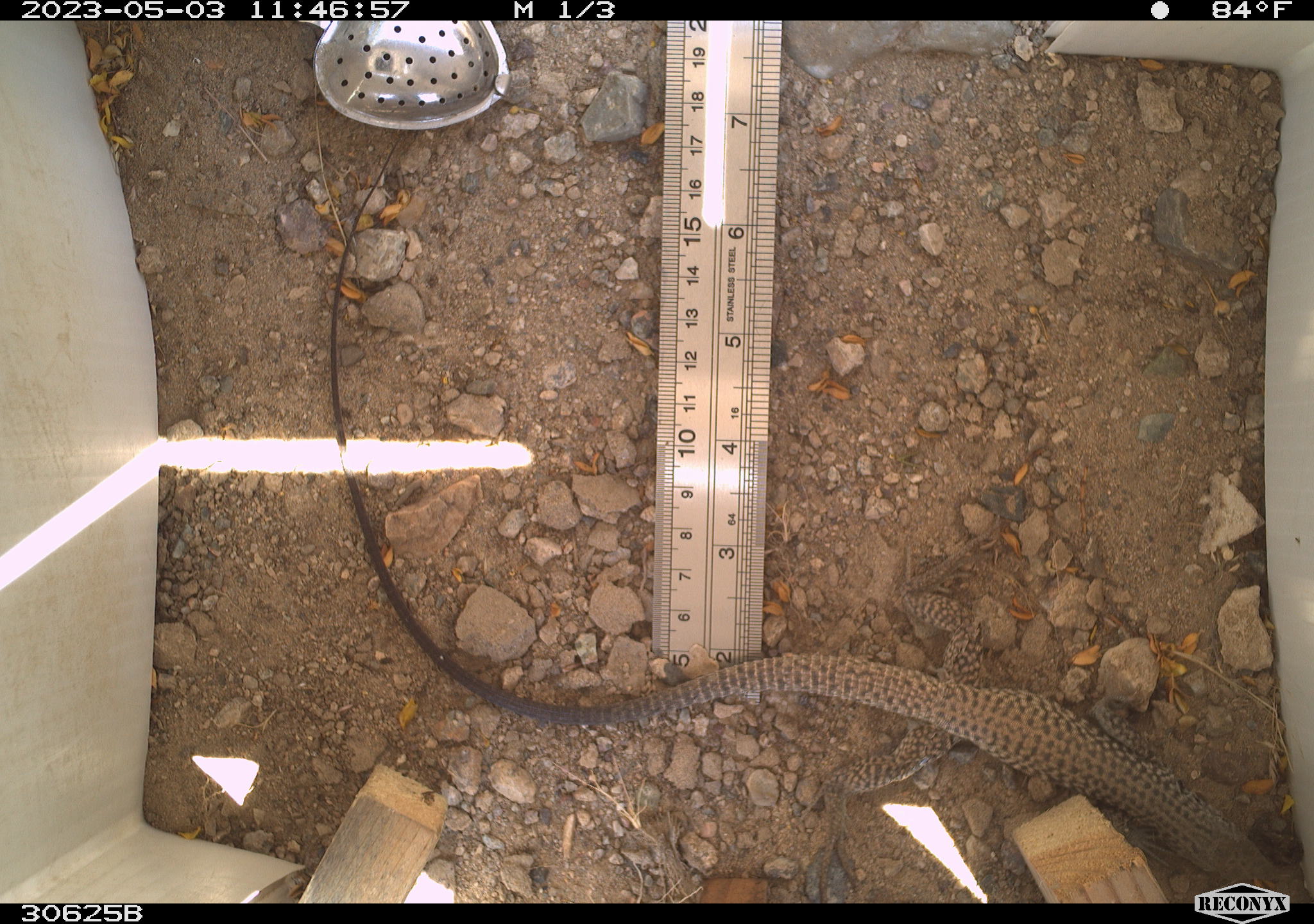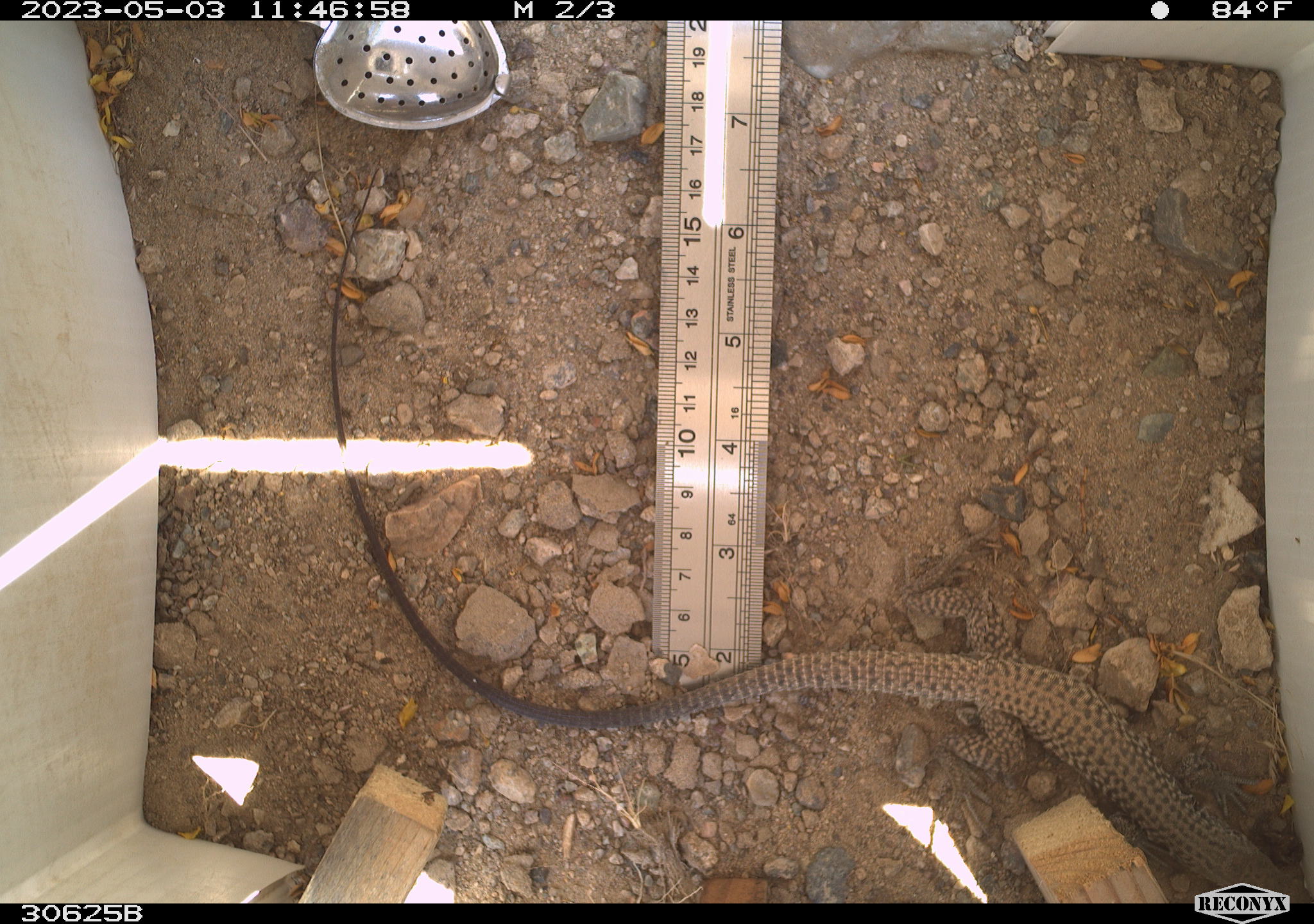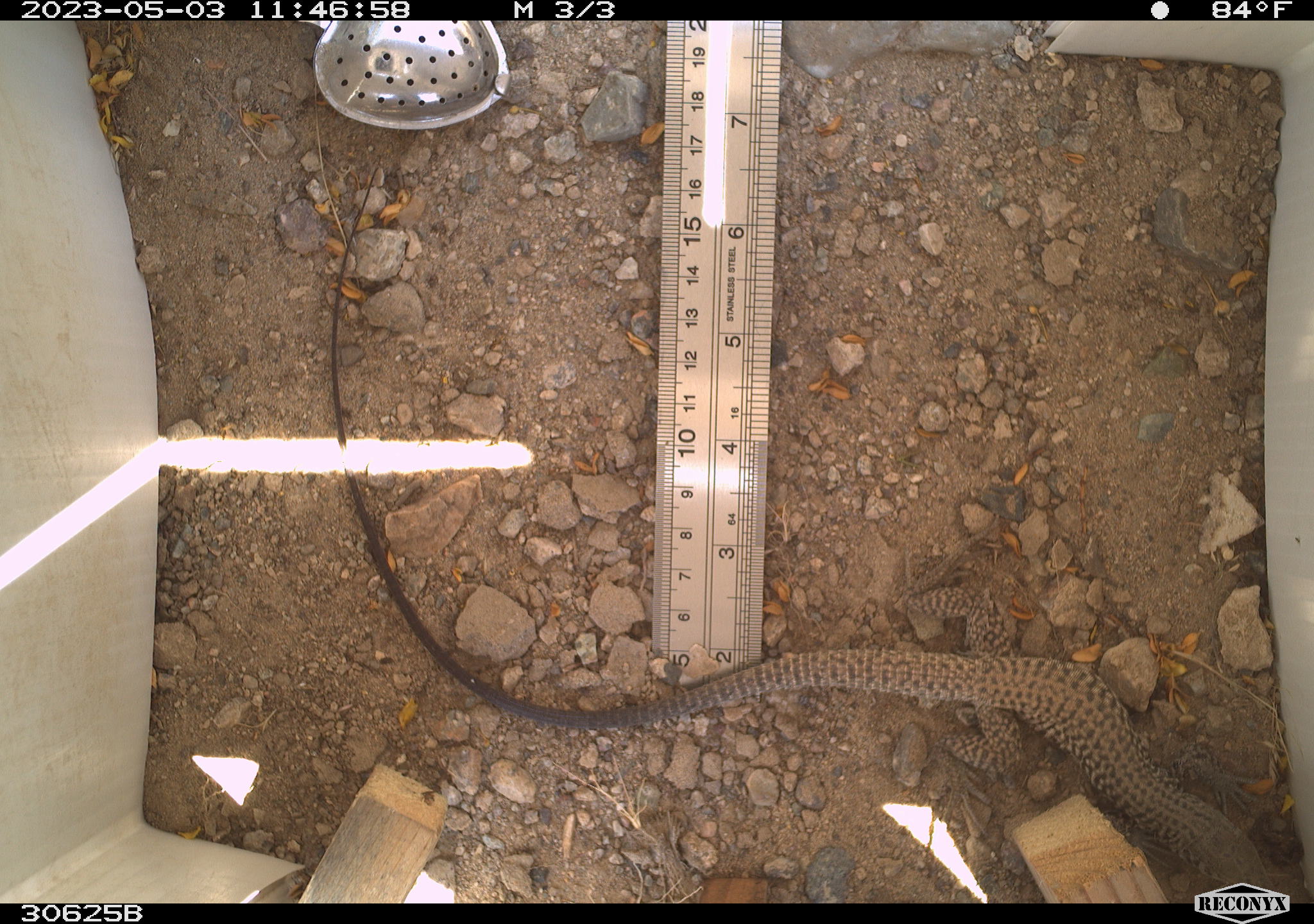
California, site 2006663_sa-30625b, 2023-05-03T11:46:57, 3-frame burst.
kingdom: Animalia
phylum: Chordata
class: Reptilia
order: Squamata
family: Teiidae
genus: Aspidoscelis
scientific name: Aspidoscelis tigris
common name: western whiptail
Western whiptail (Aspidoscelis tigris).